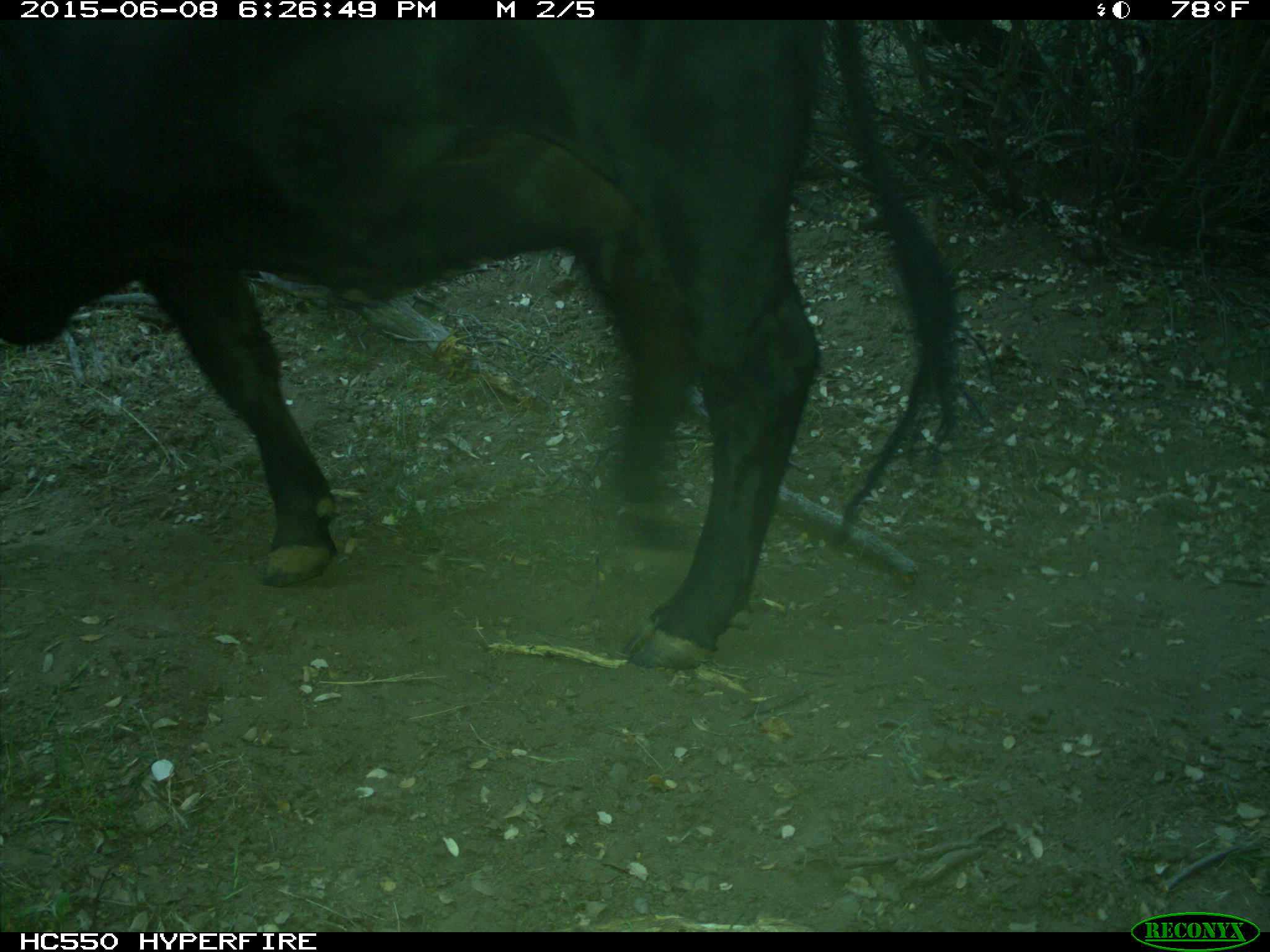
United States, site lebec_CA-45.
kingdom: Animalia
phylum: Chordata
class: Mammalia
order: Artiodactyla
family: Bovidae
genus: Bos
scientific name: Bos taurus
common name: domestic cow